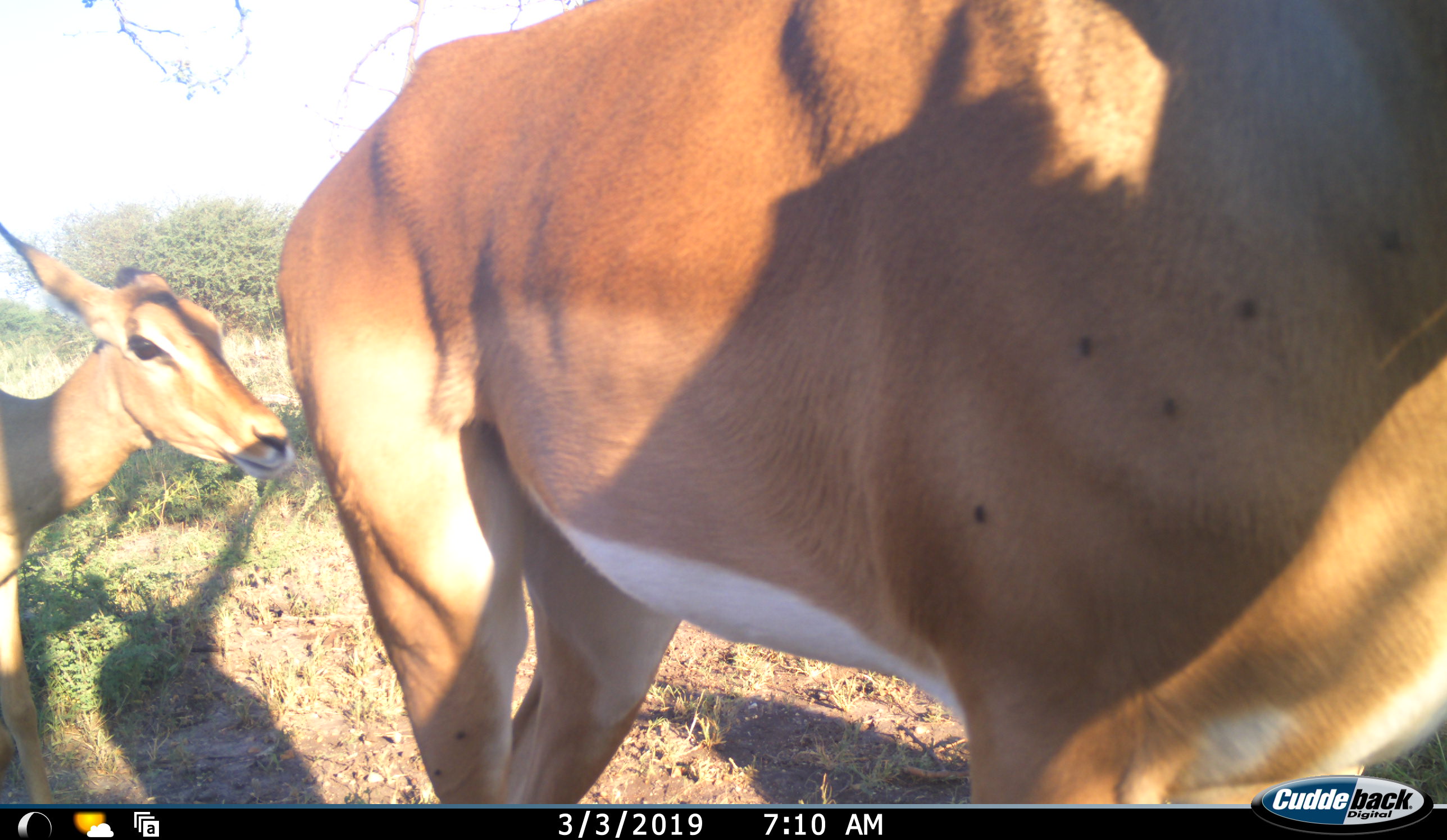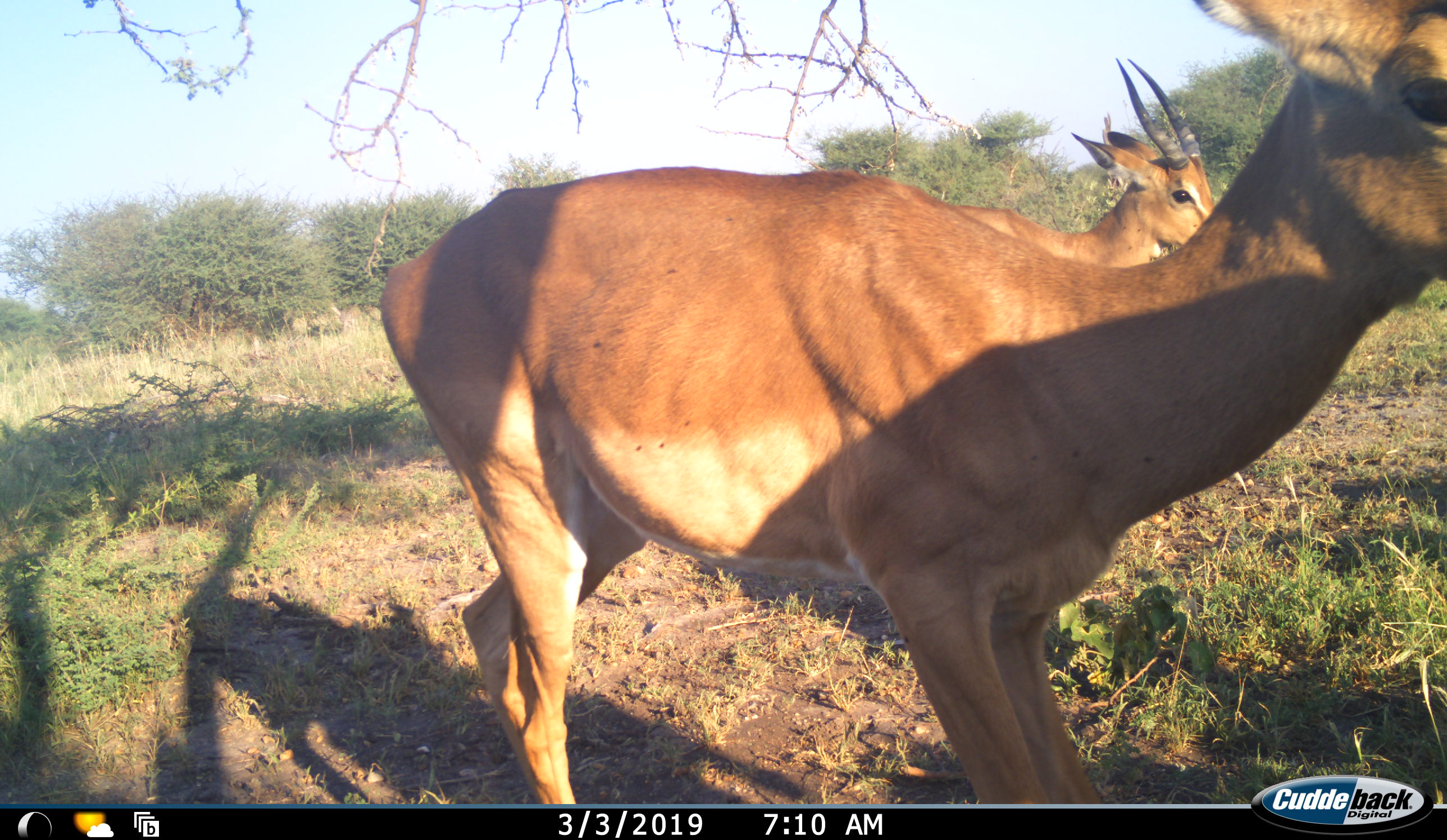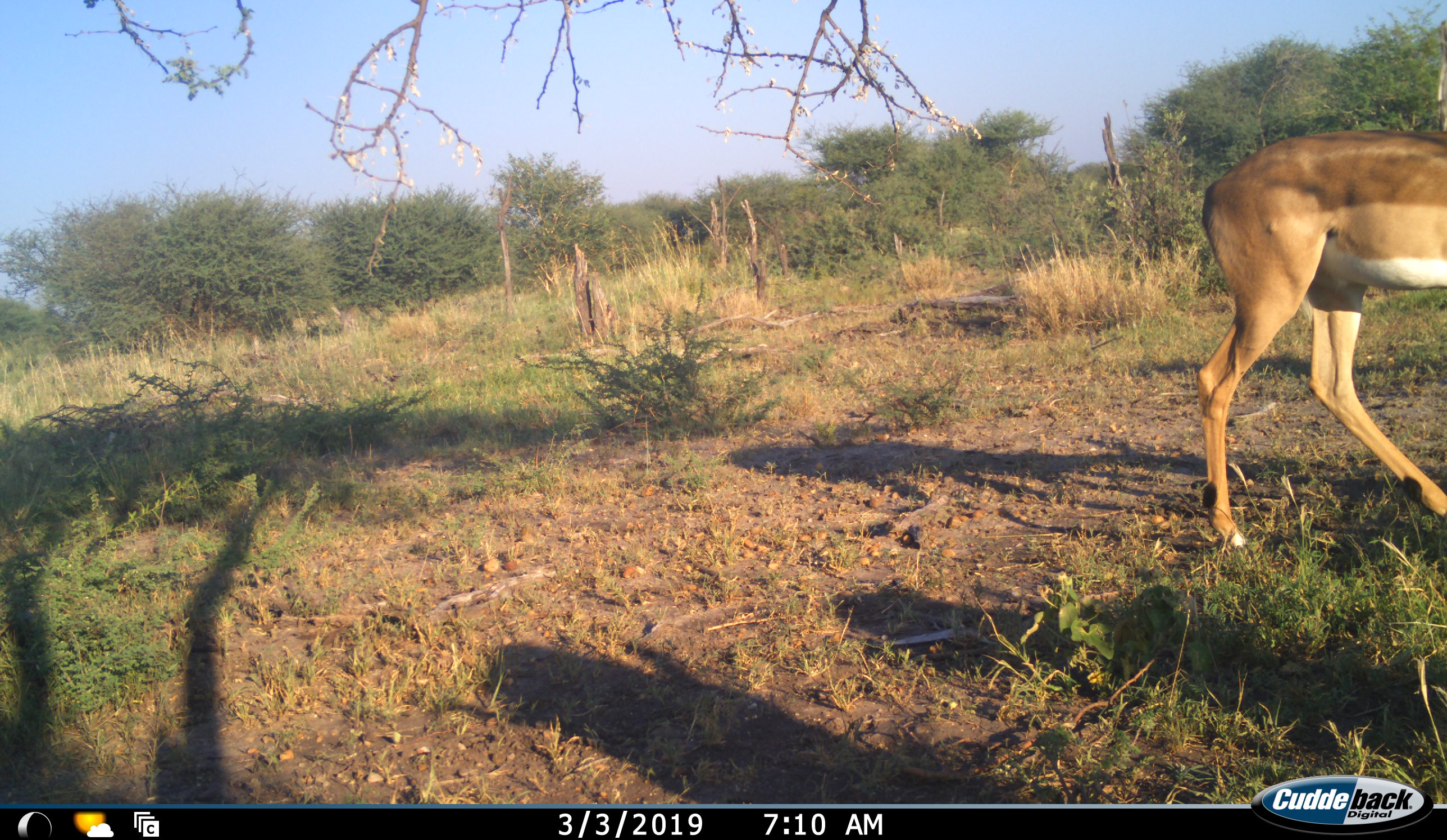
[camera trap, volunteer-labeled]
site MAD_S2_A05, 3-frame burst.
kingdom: Animalia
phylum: Chordata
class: Mammalia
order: Artiodactyla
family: Bovidae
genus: Aepyceros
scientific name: Aepyceros melampus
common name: impala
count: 2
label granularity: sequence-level